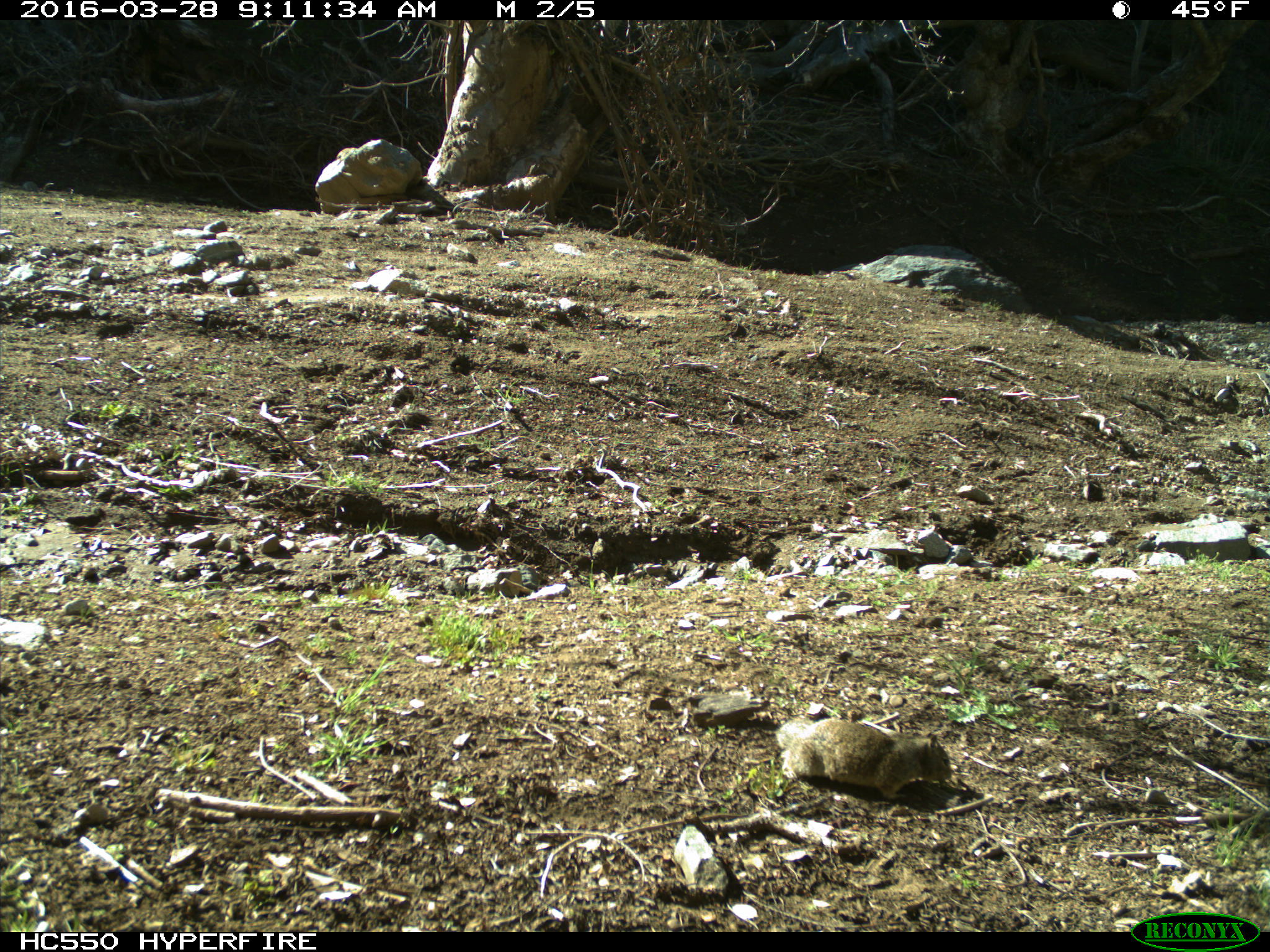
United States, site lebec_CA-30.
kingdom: Animalia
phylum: Chordata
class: Mammalia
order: Rodentia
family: Sciuridae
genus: Otospermophilus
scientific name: Otospermophilus beecheyi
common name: california ground squirrel